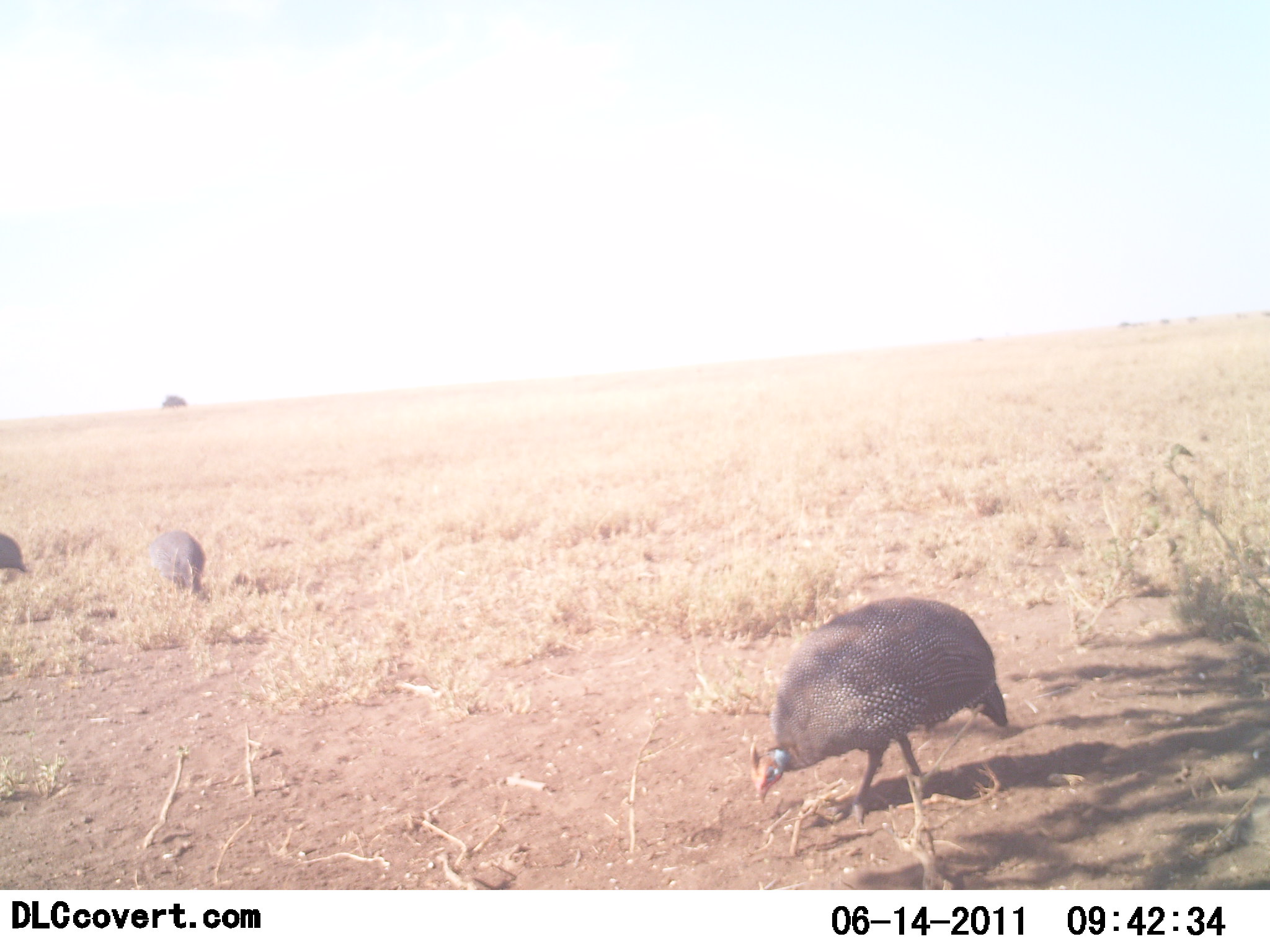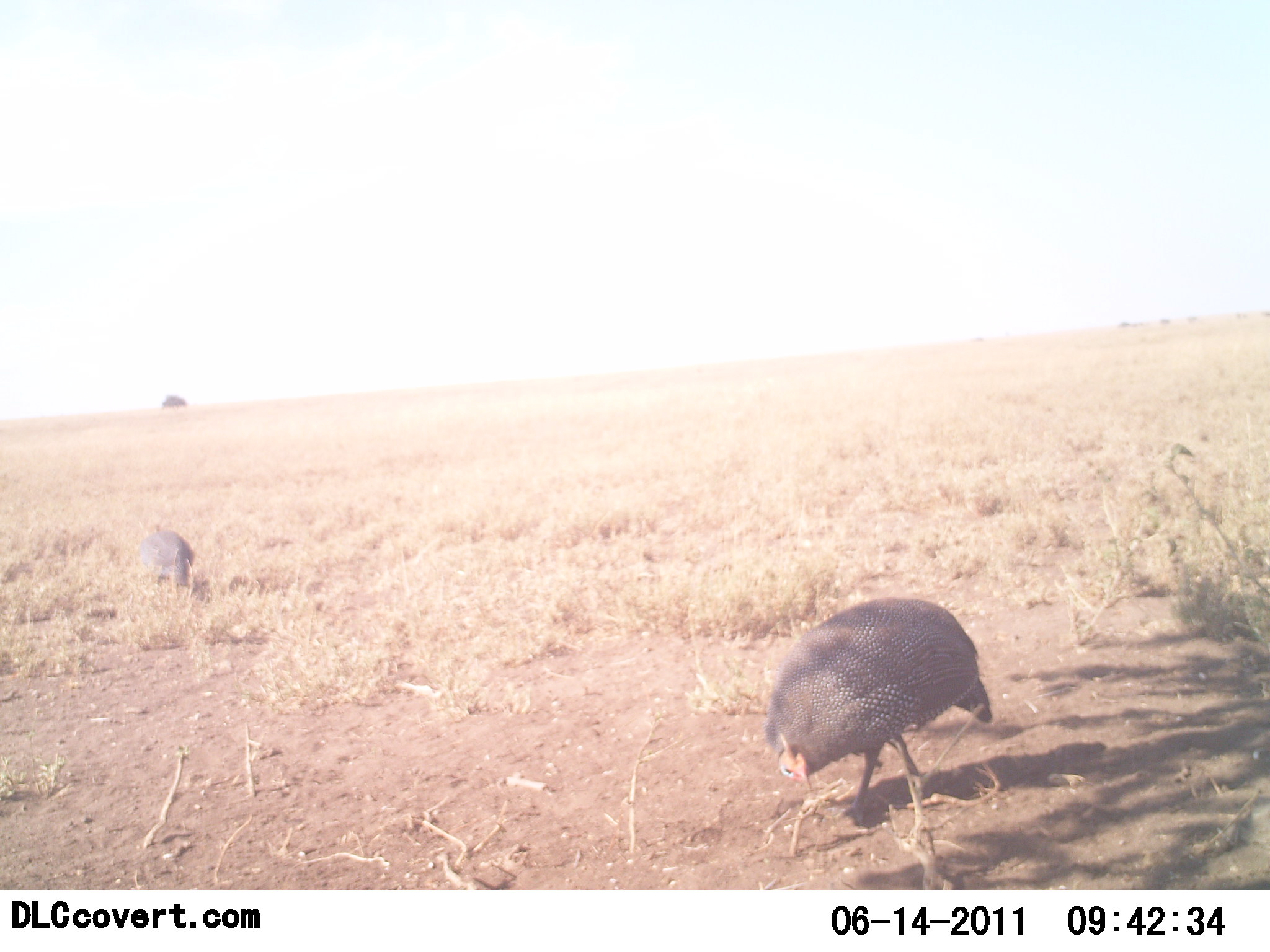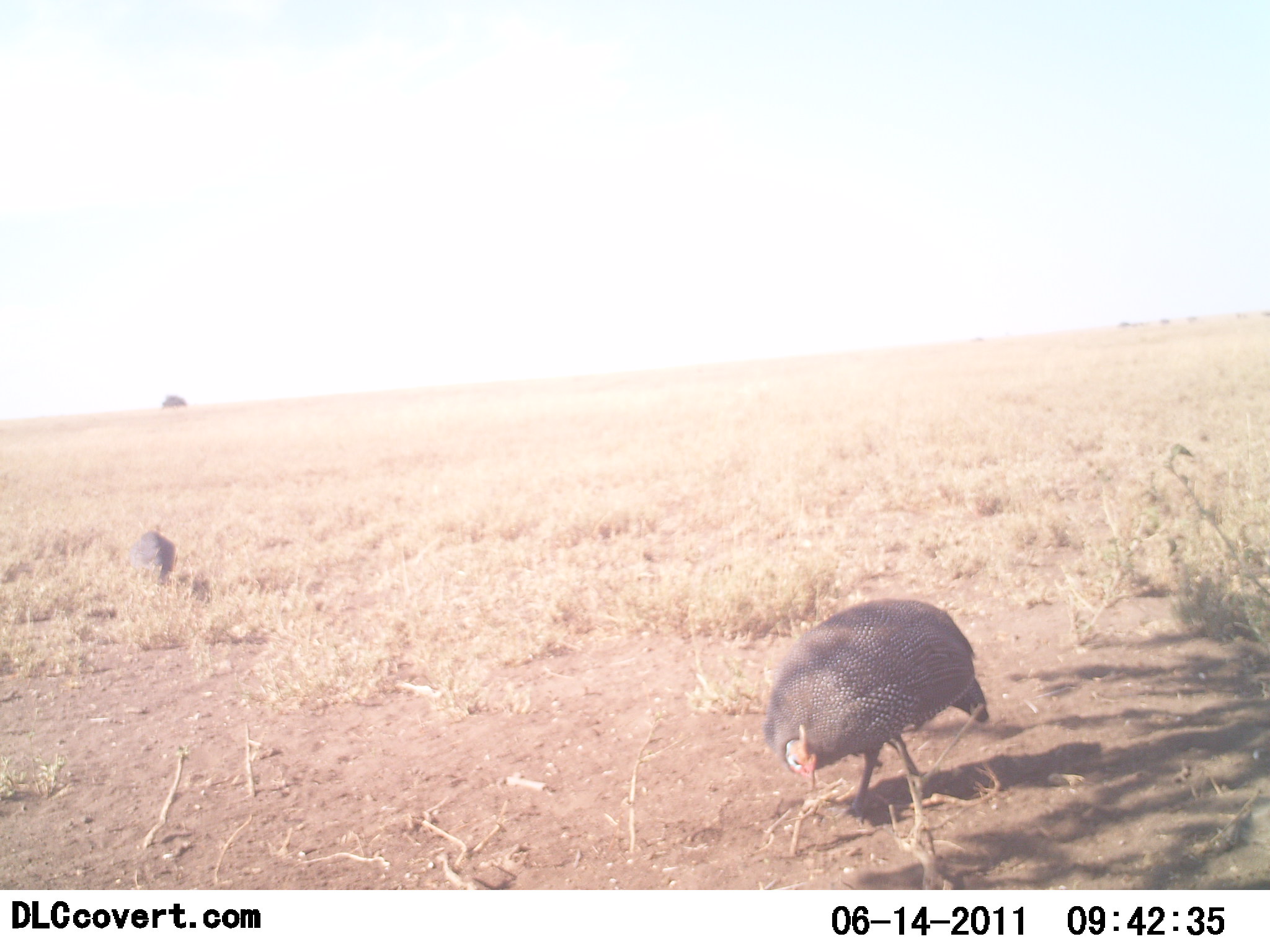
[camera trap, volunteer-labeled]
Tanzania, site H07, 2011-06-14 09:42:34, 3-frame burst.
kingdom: Animalia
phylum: Chordata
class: Aves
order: Galliformes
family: Numididae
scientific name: Numididae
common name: guinea fowl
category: guineafowl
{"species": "guineafowl (guinea fowl) (Numididae)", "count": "3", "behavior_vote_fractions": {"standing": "33%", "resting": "0%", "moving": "33%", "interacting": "0%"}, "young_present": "0%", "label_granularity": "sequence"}